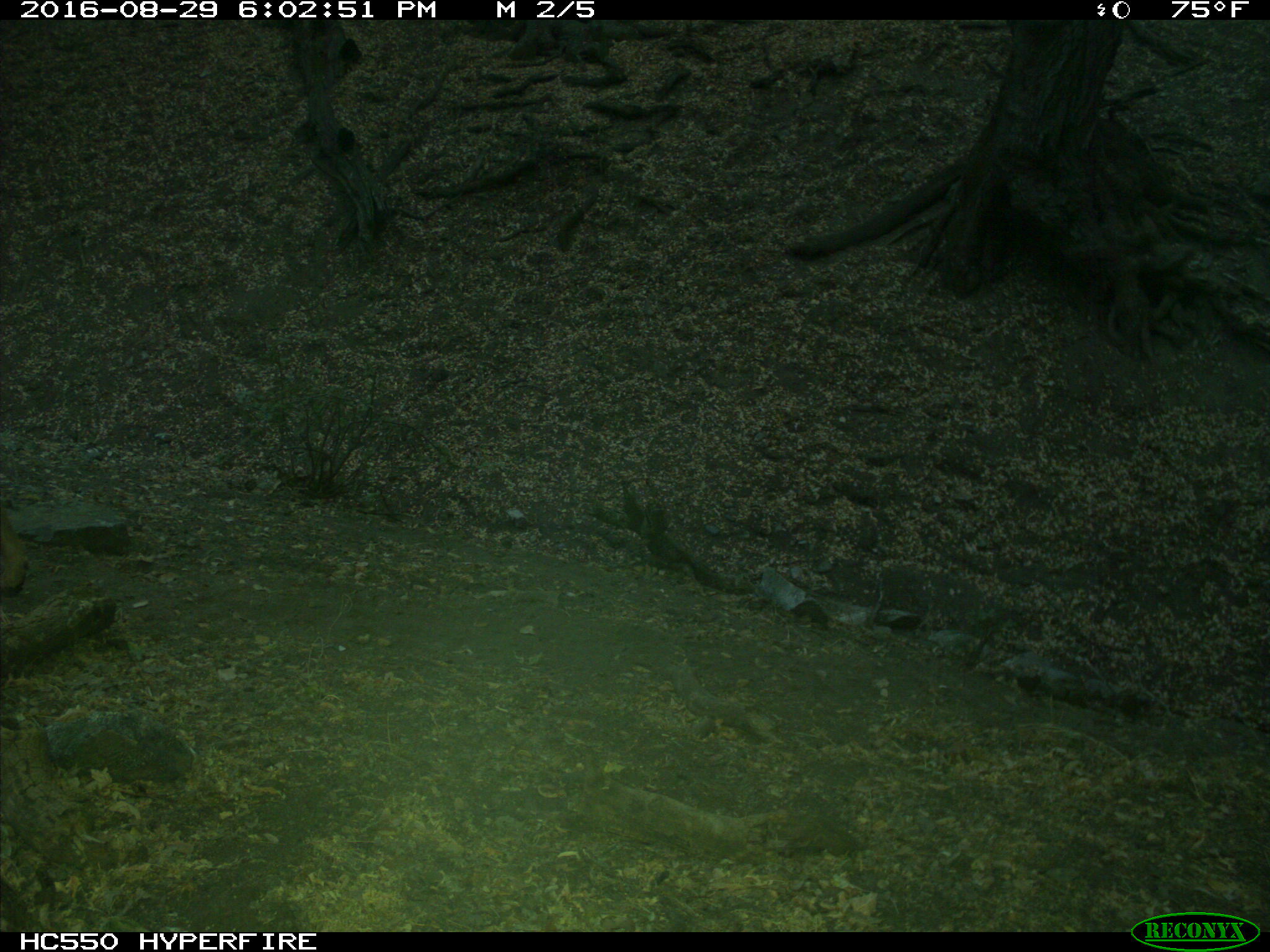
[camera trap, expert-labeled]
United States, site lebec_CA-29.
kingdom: Animalia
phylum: Chordata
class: Mammalia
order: Artiodactyla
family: Cervidae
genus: Odocoileus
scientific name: Odocoileus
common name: deer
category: unidentified deer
Unidentified deer (deer) (Odocoileus).